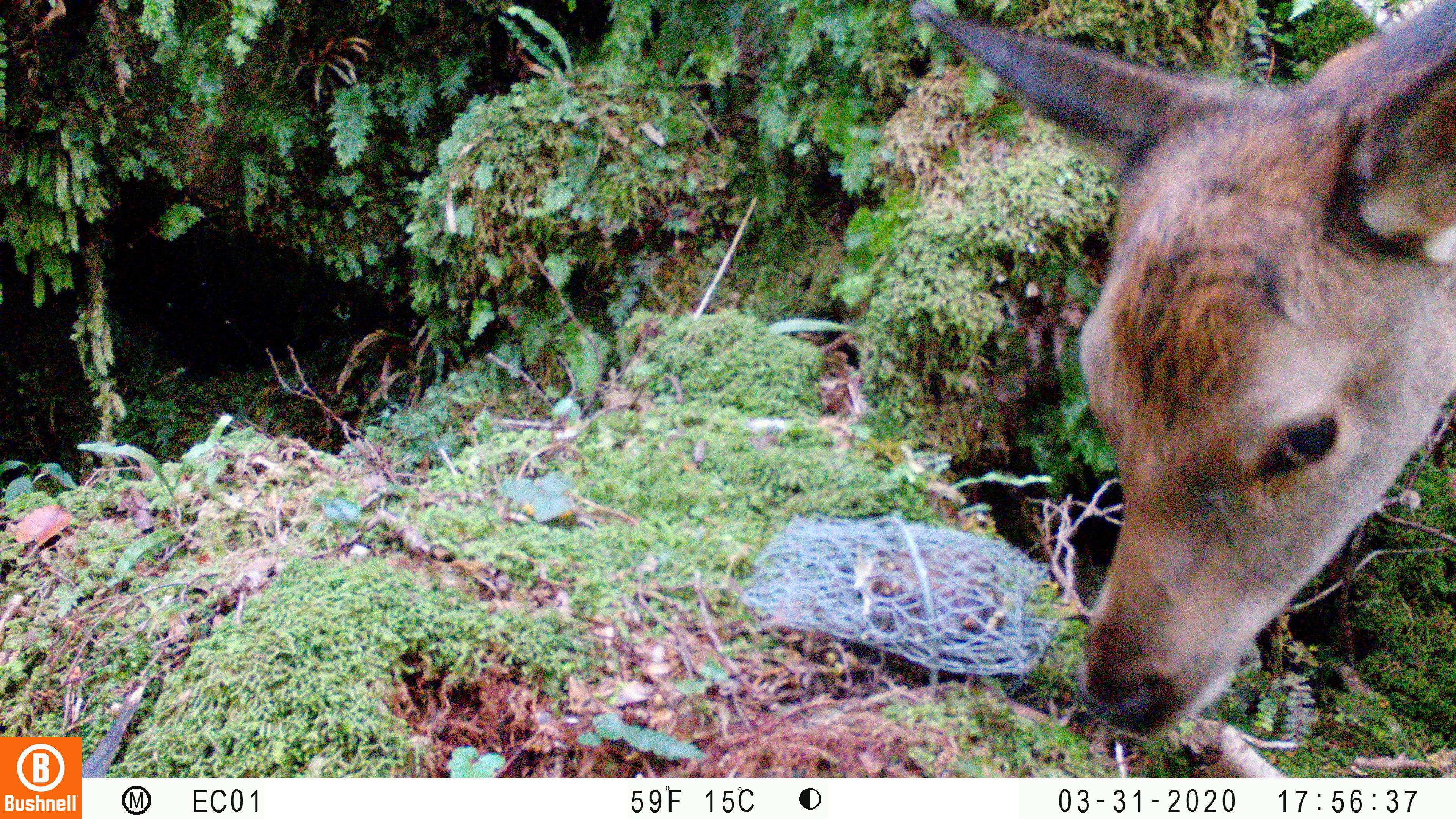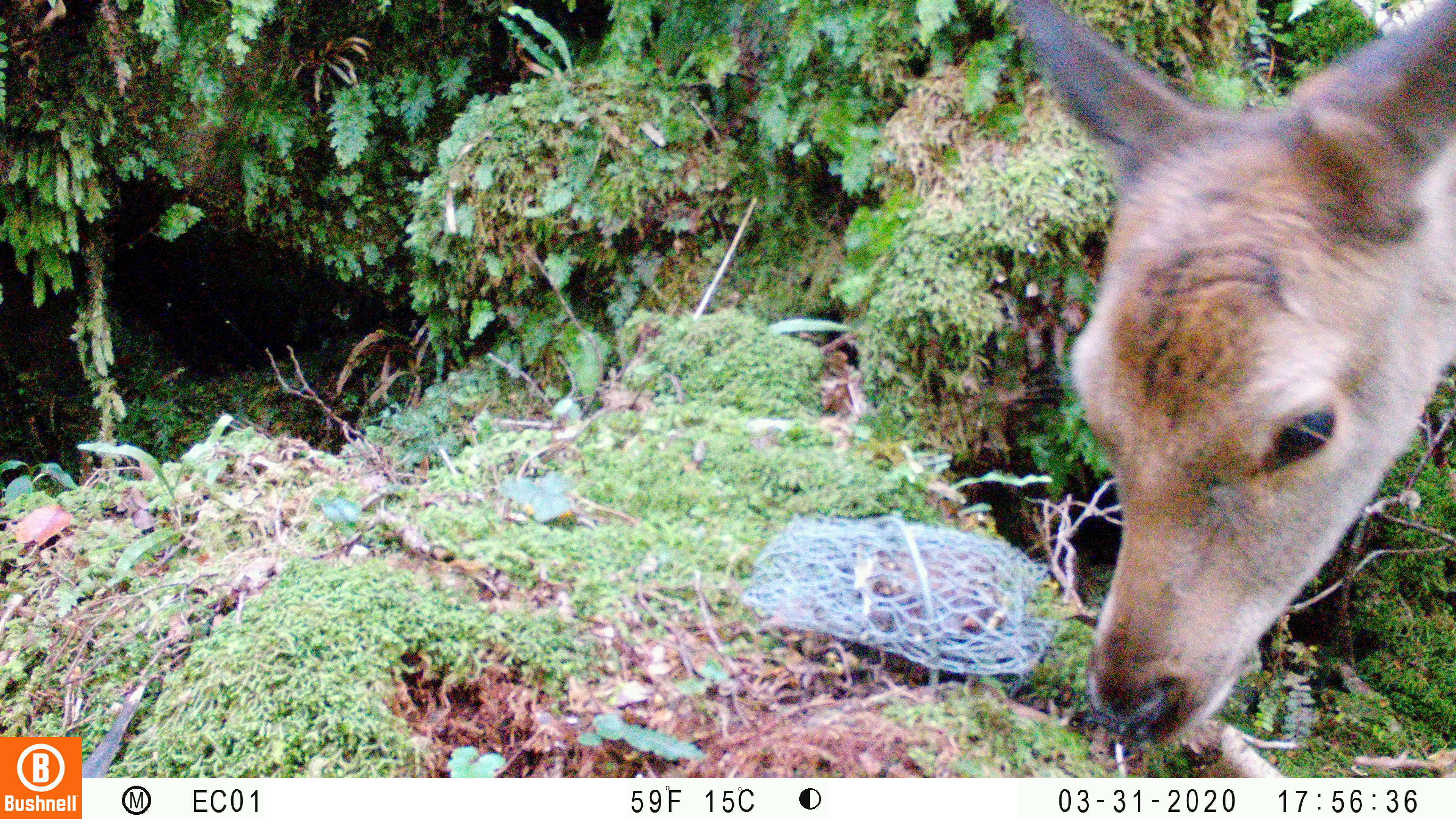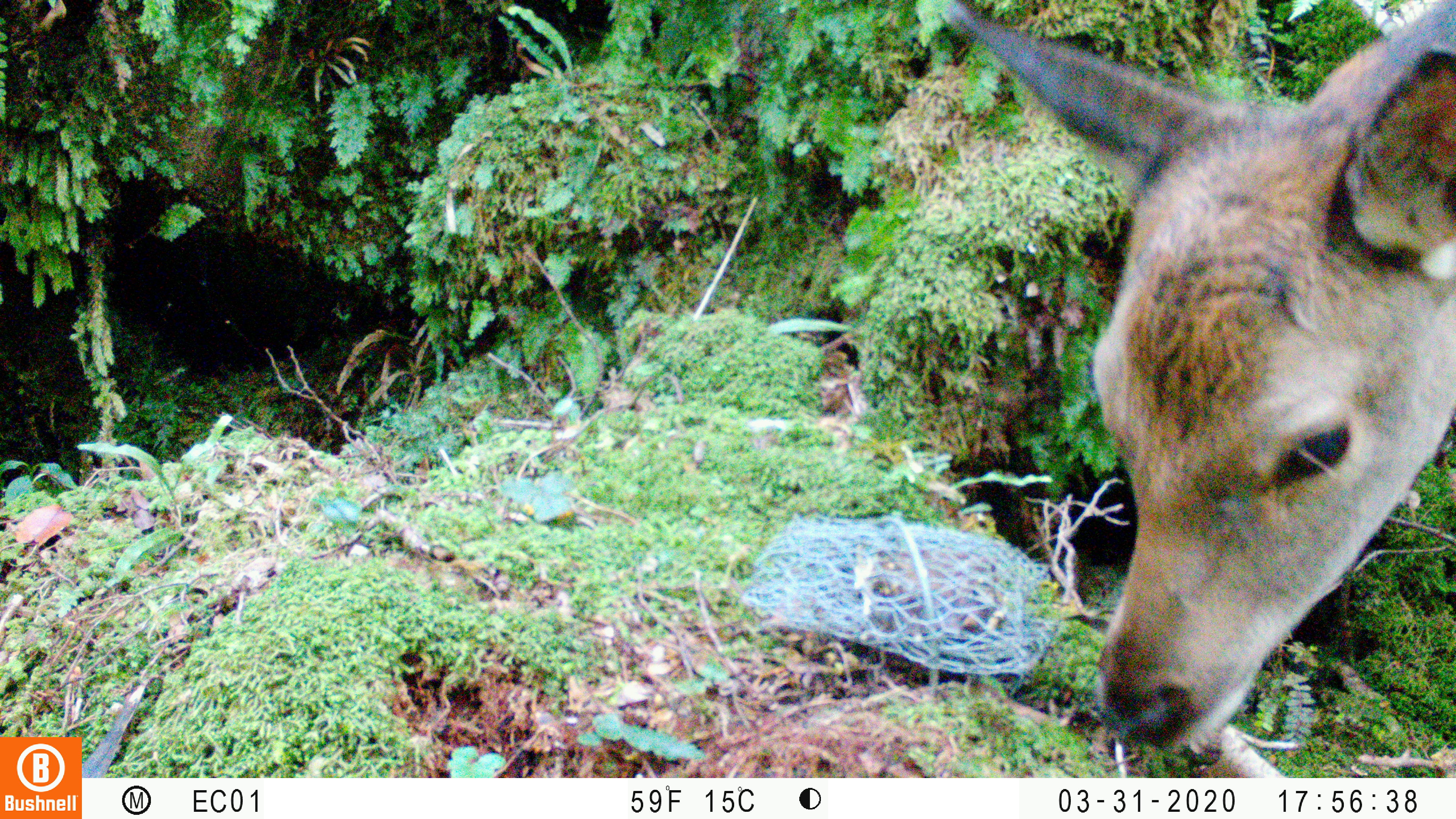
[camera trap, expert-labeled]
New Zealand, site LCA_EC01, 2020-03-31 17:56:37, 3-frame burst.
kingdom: Animalia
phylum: Chordata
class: Mammalia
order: Artiodactyla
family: Cervidae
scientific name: Cervidae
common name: deer